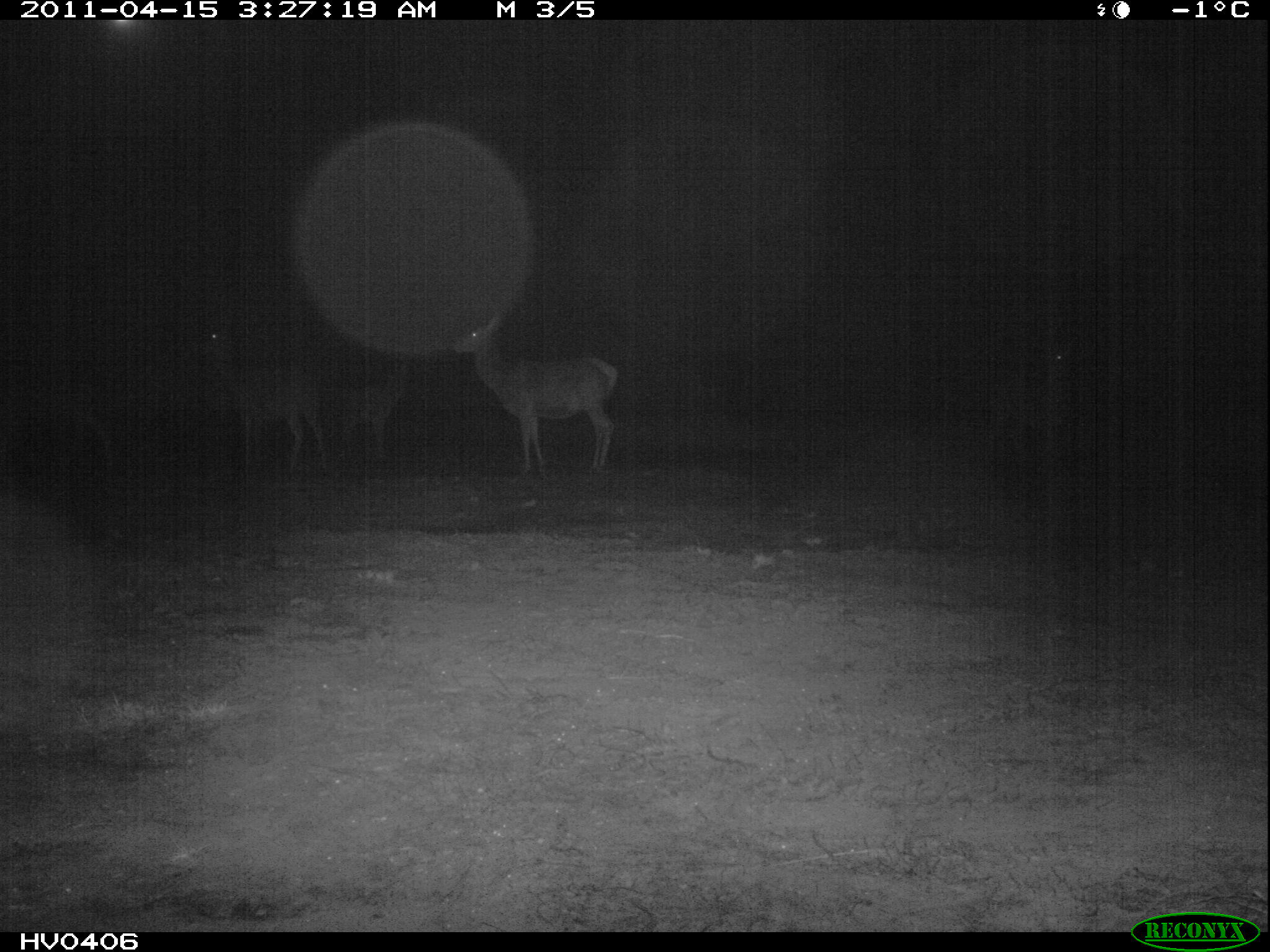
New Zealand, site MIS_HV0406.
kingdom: Animalia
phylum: Chordata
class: Mammalia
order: Artiodactyla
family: Cervidae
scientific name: Cervidae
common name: deer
Deer (Cervidae).